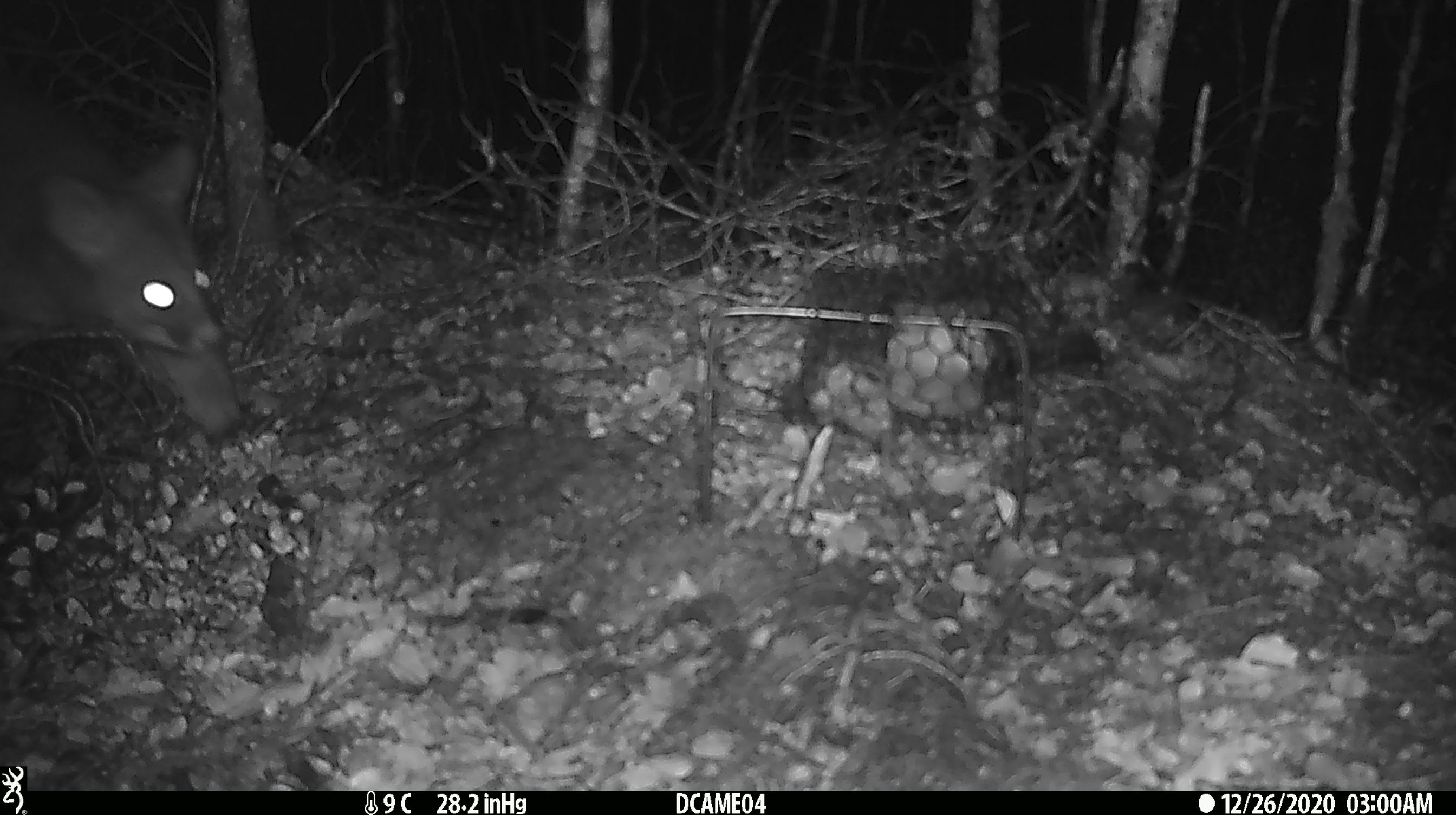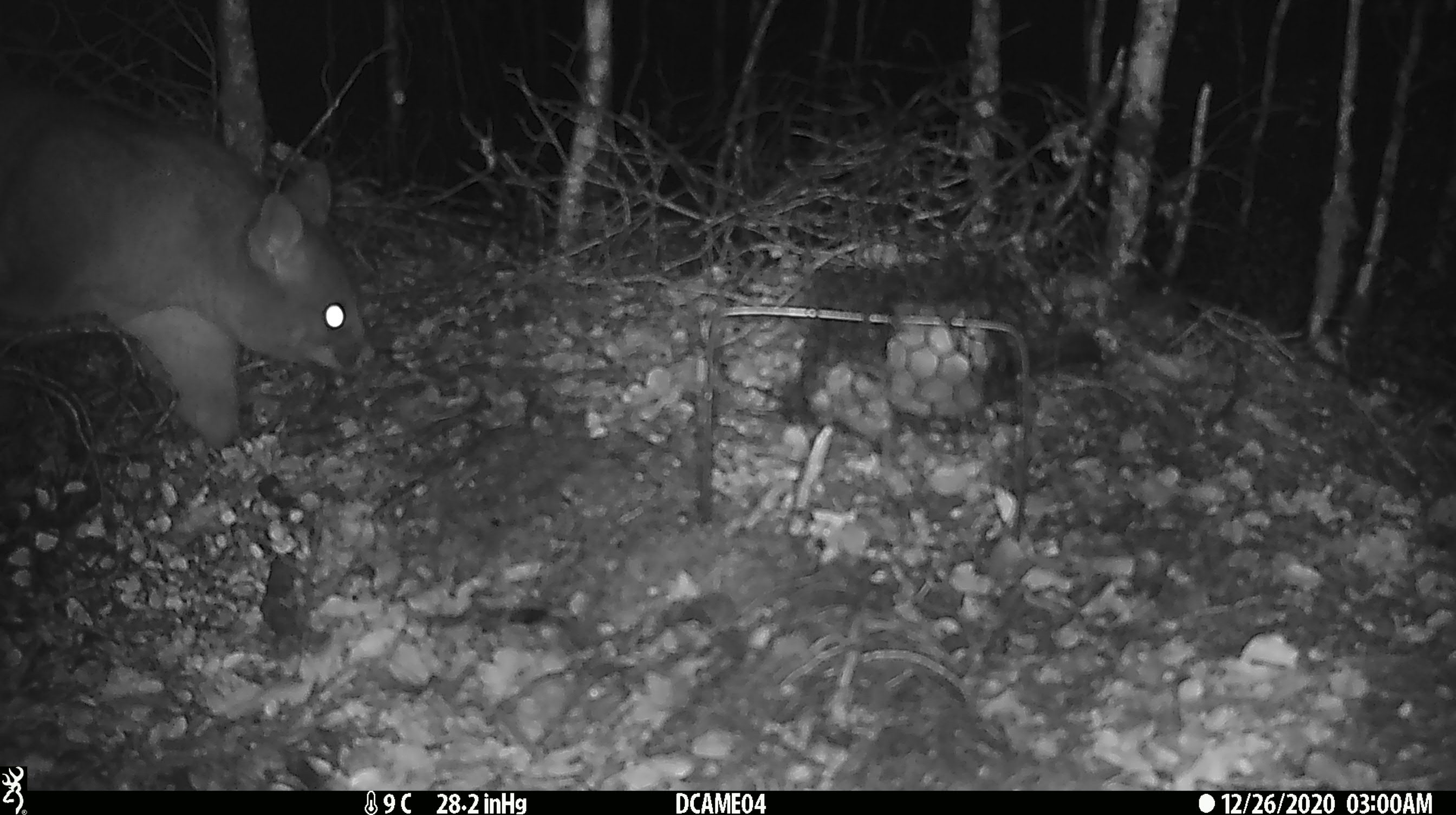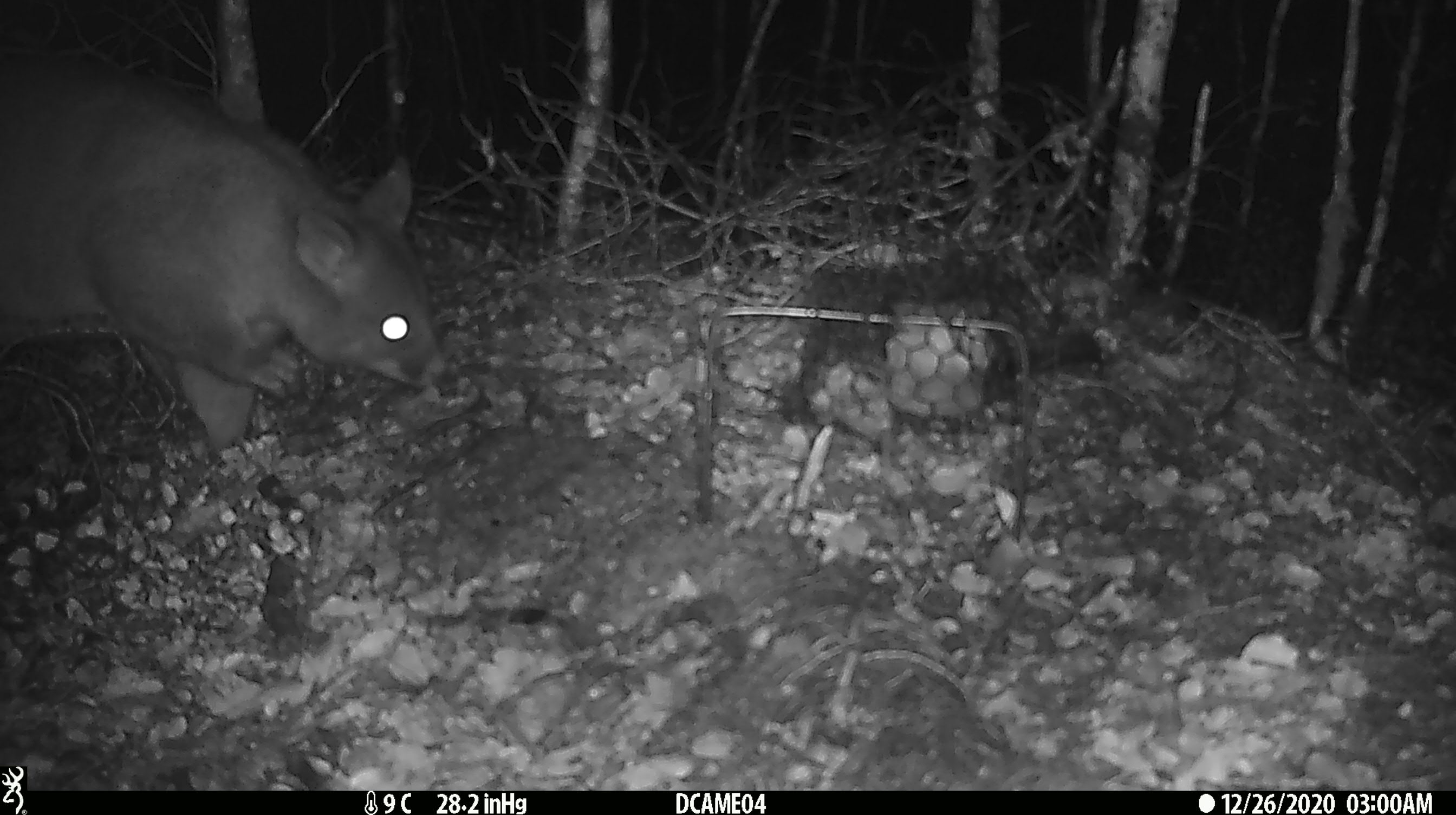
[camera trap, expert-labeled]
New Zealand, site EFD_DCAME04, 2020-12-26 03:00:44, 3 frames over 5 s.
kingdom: Animalia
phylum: Chordata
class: Mammalia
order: Diprotodontia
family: Phalangeridae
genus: Trichosurus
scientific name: Trichosurus vulpecula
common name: common brushtail possum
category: possum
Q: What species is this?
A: Possum (common brushtail possum) (Trichosurus vulpecula).